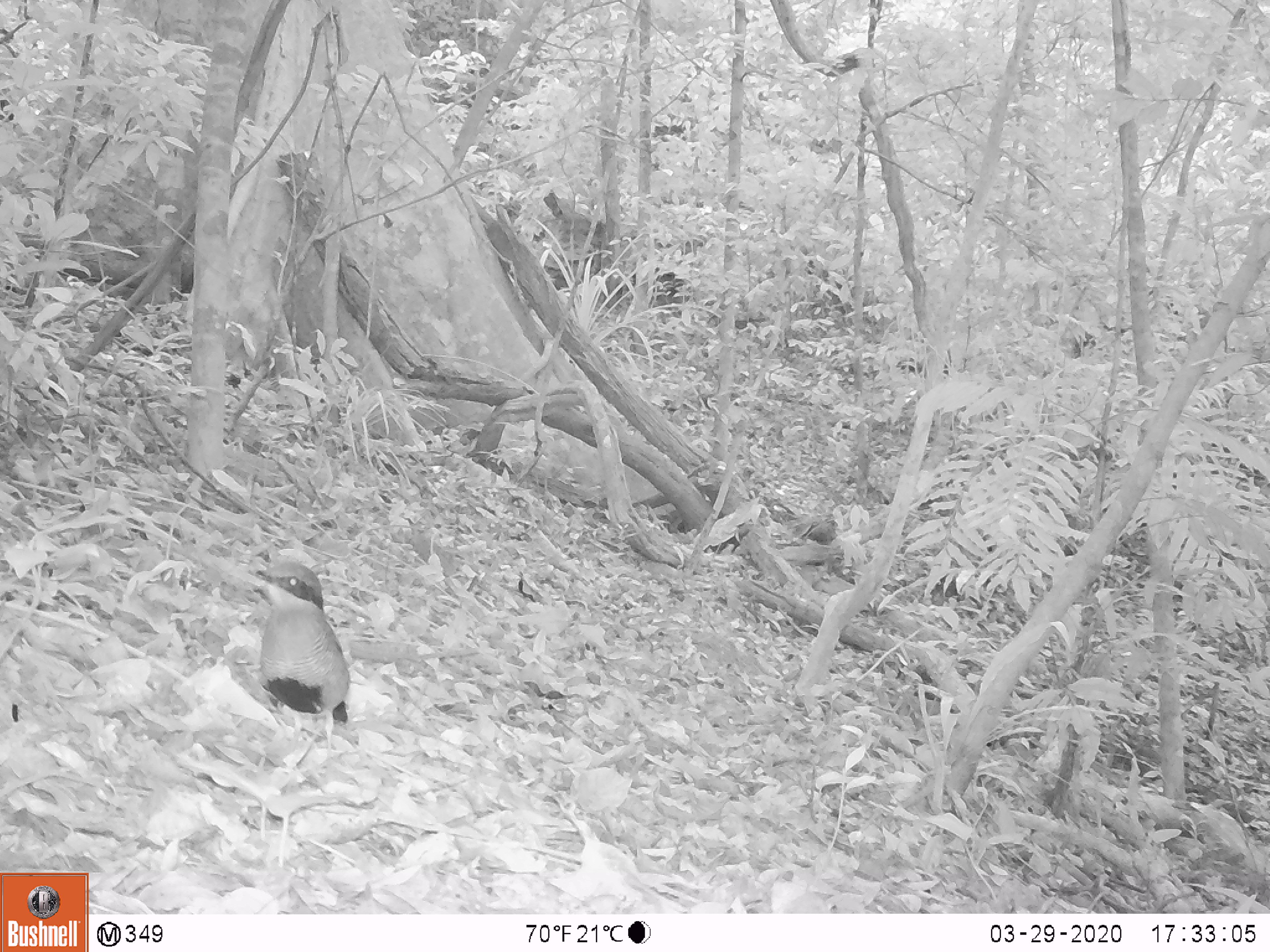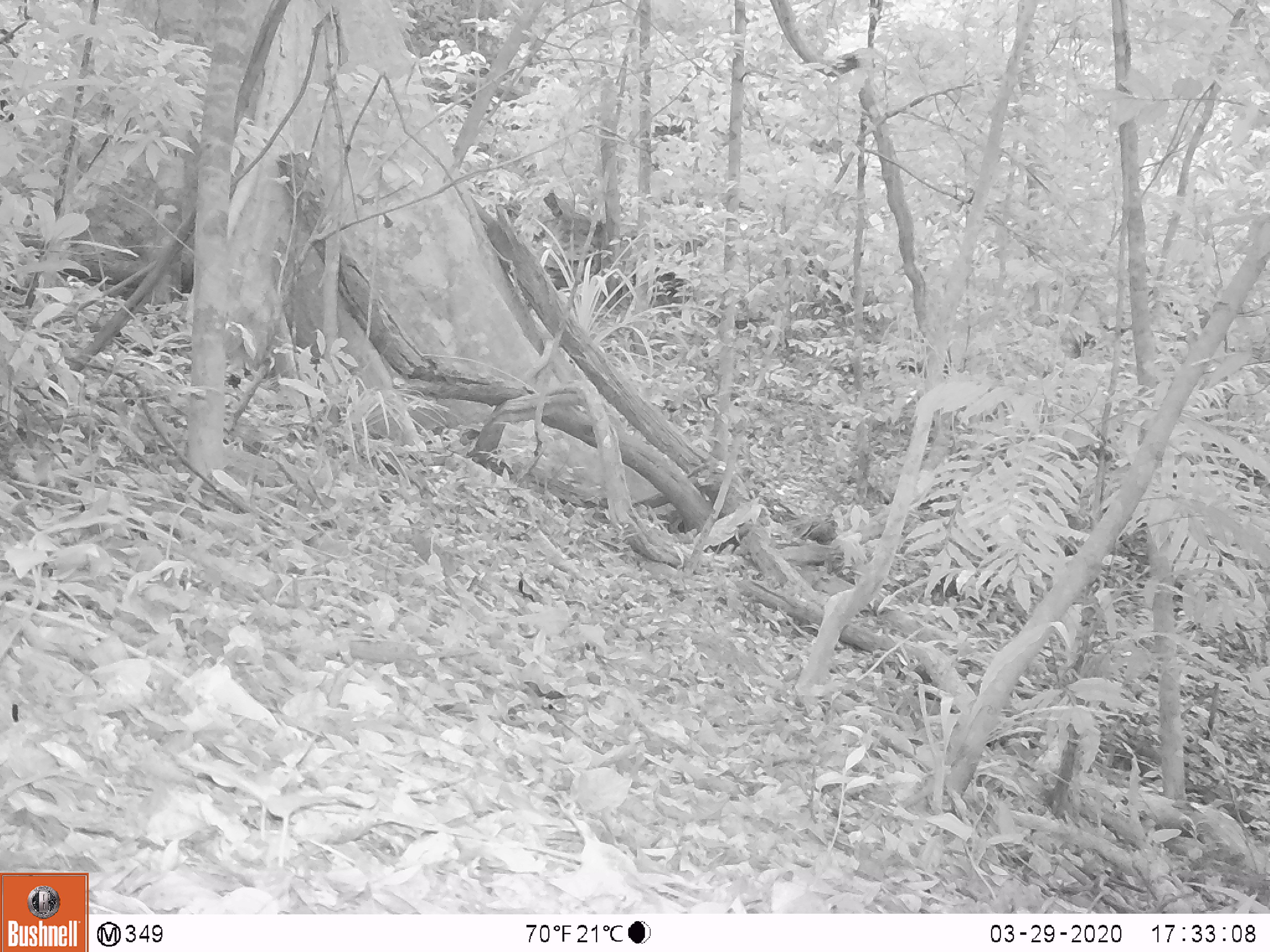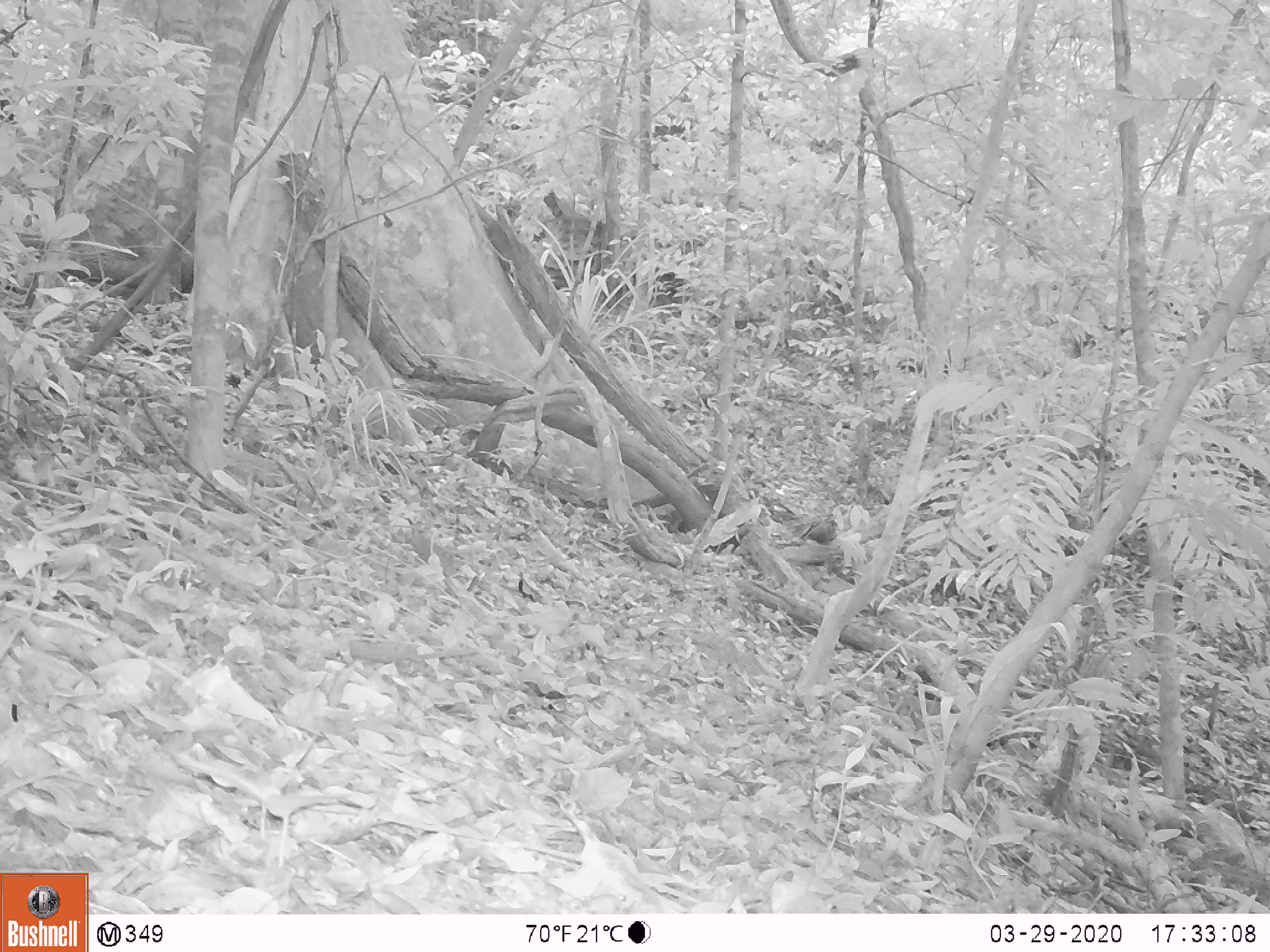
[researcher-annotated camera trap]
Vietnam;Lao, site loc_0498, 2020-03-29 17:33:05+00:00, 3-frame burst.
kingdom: Animalia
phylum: Chordata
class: Aves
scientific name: Aves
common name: bird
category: unidentified bird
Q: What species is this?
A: Unidentified bird (bird) (Aves).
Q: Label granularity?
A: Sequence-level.